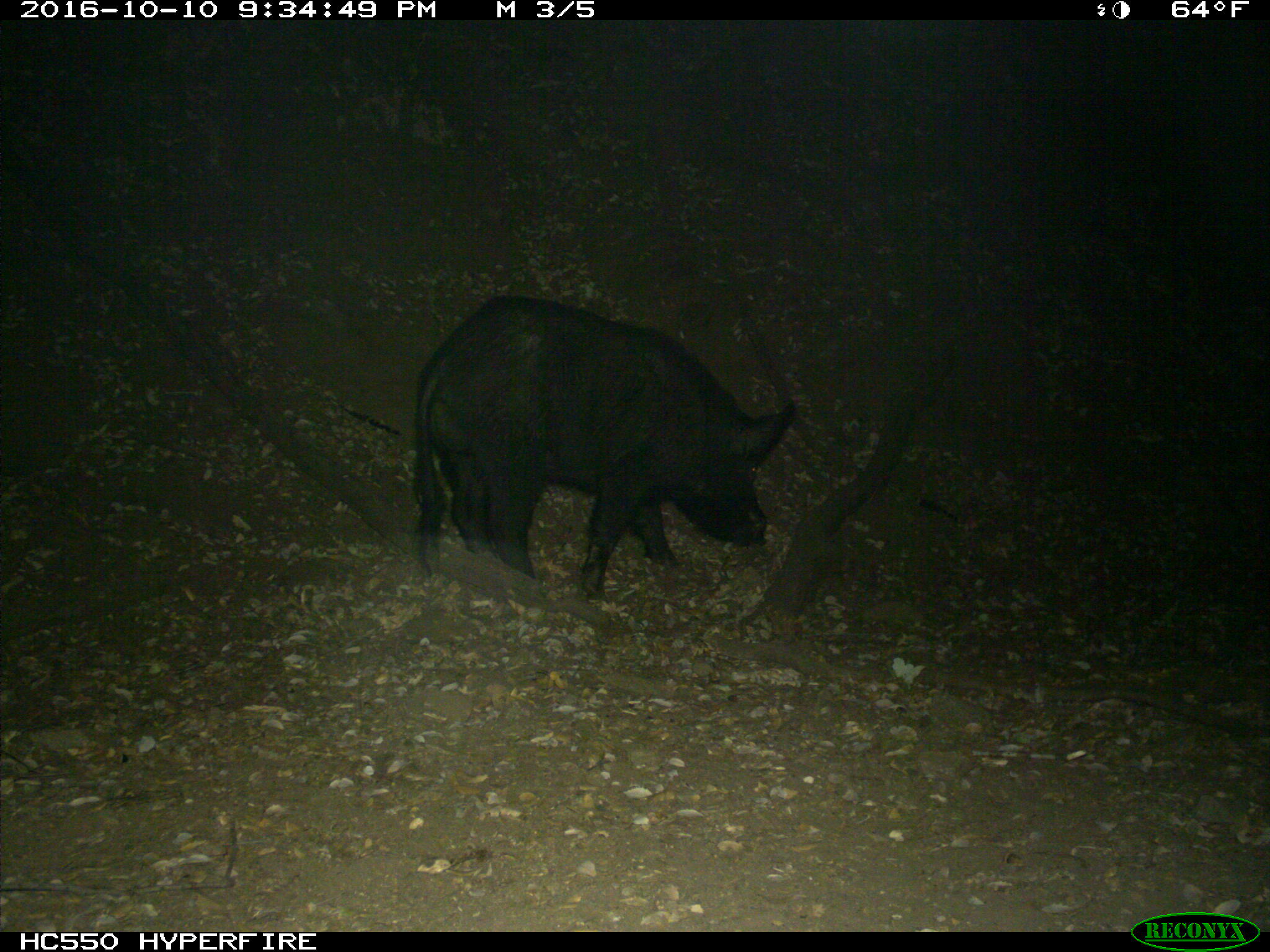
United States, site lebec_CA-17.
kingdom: Animalia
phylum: Chordata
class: Mammalia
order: Artiodactyla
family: Suidae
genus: Sus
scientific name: Sus scrofa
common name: wild boar